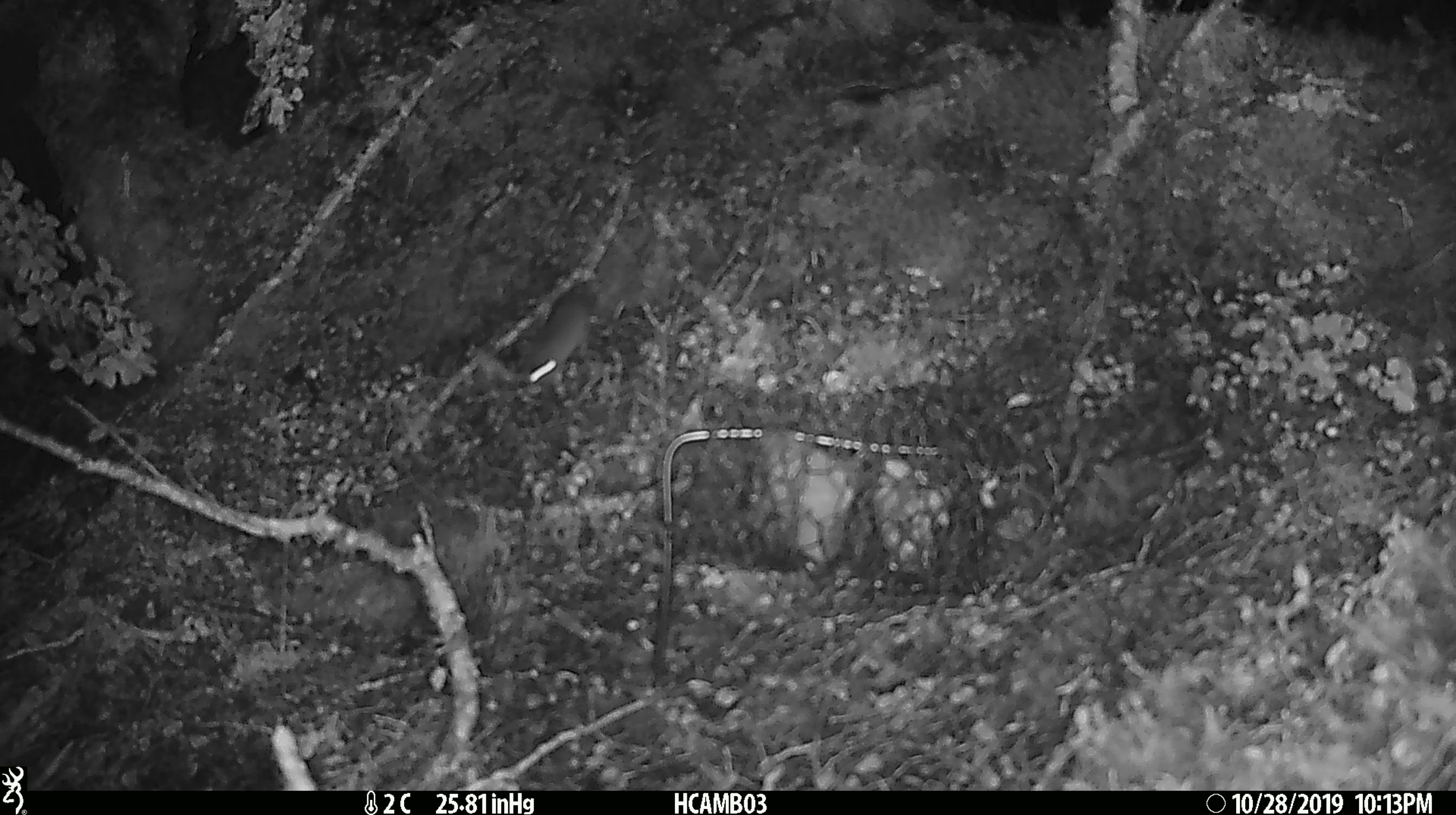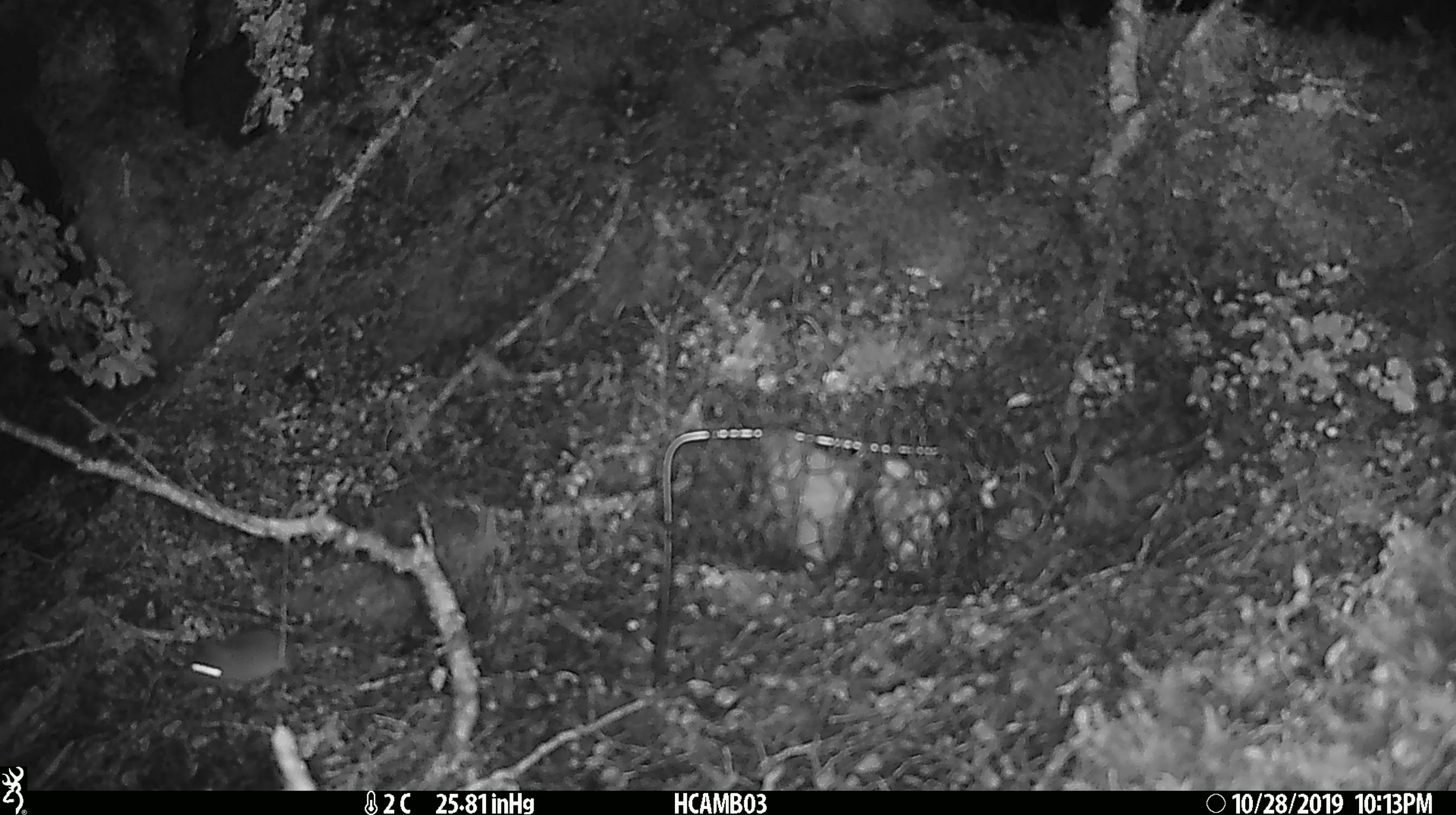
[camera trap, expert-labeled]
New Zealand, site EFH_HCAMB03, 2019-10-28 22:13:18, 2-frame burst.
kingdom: Animalia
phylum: Chordata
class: Mammalia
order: Rodentia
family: Muridae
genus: Mus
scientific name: Mus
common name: mouse